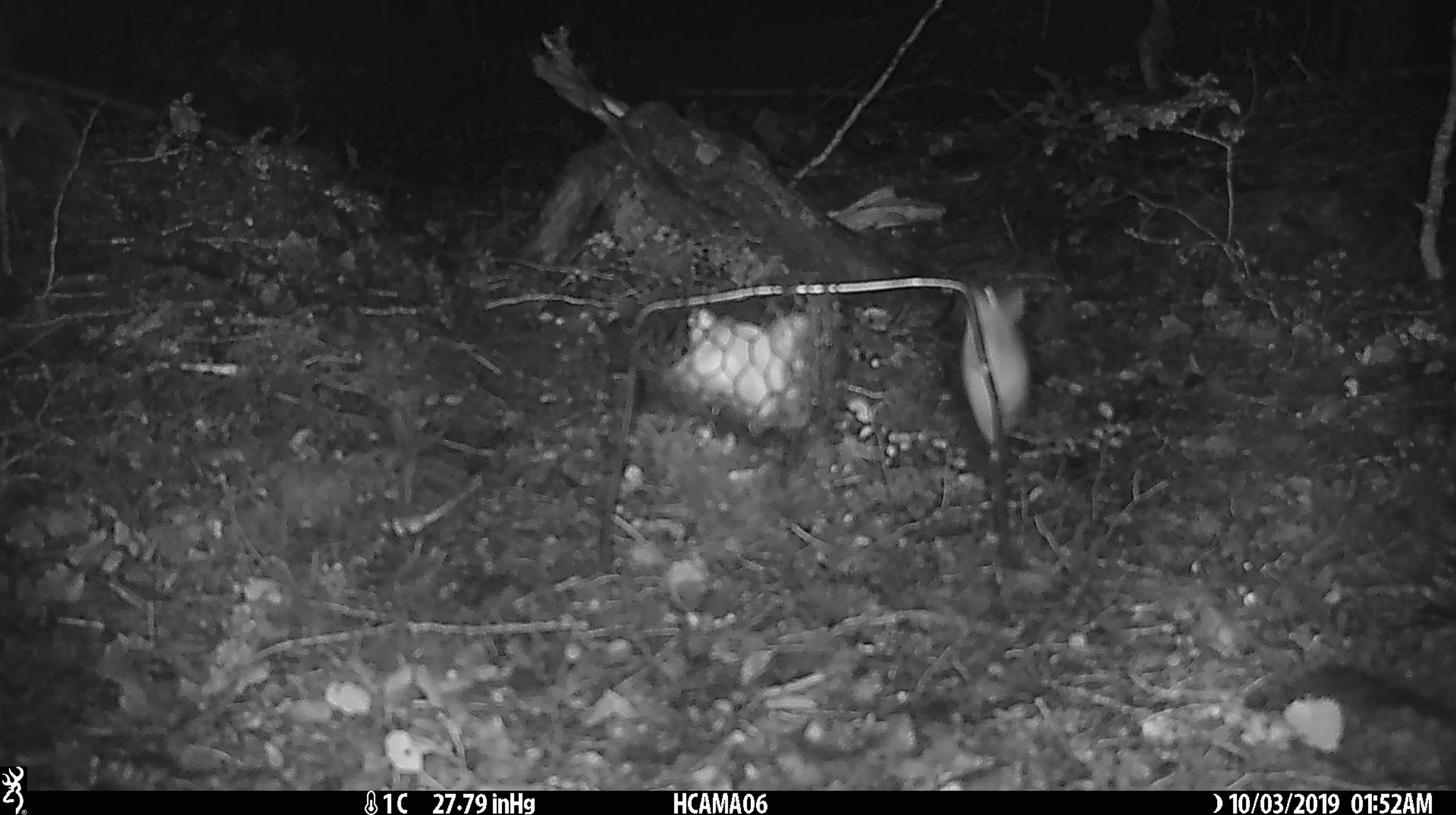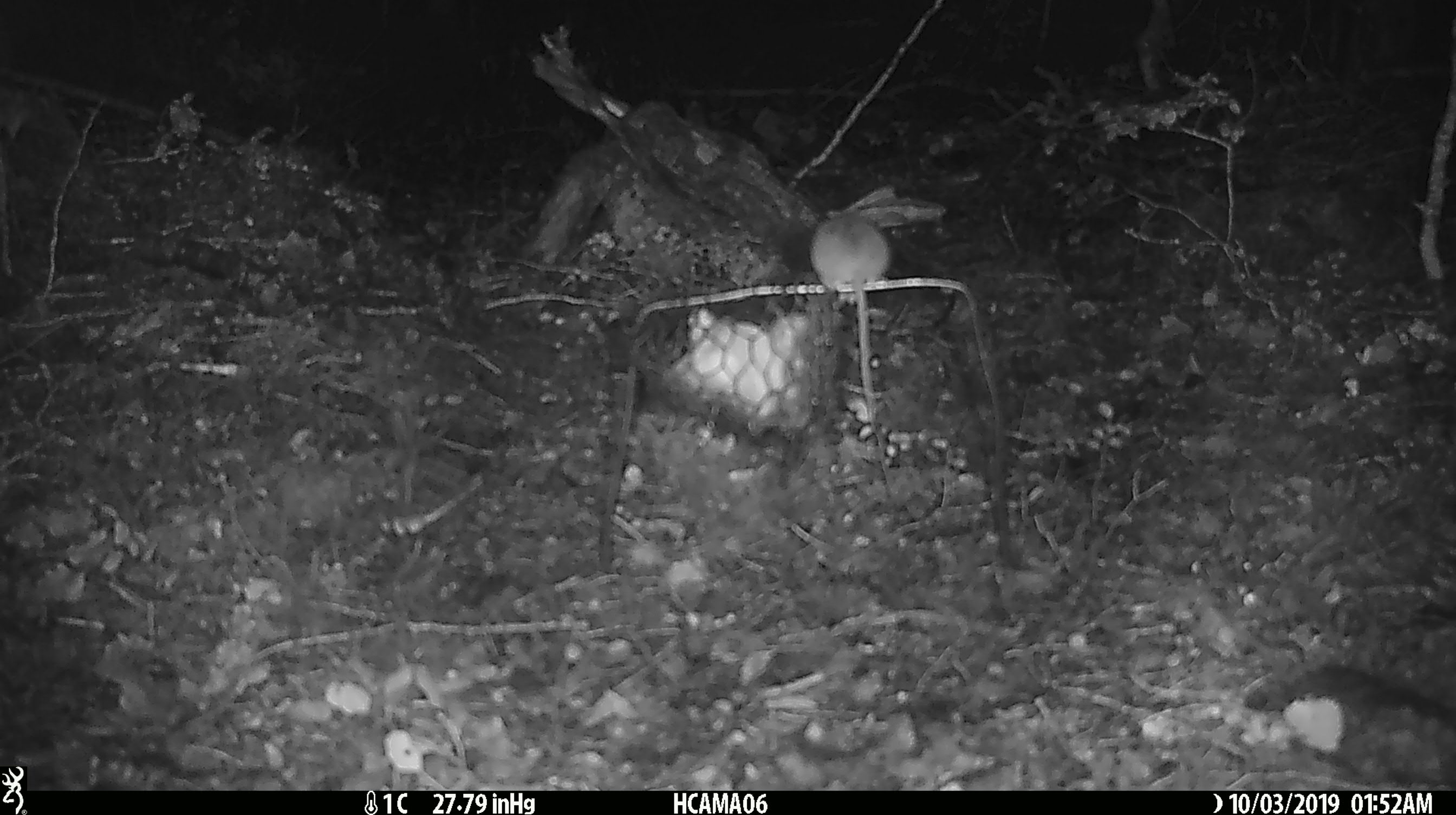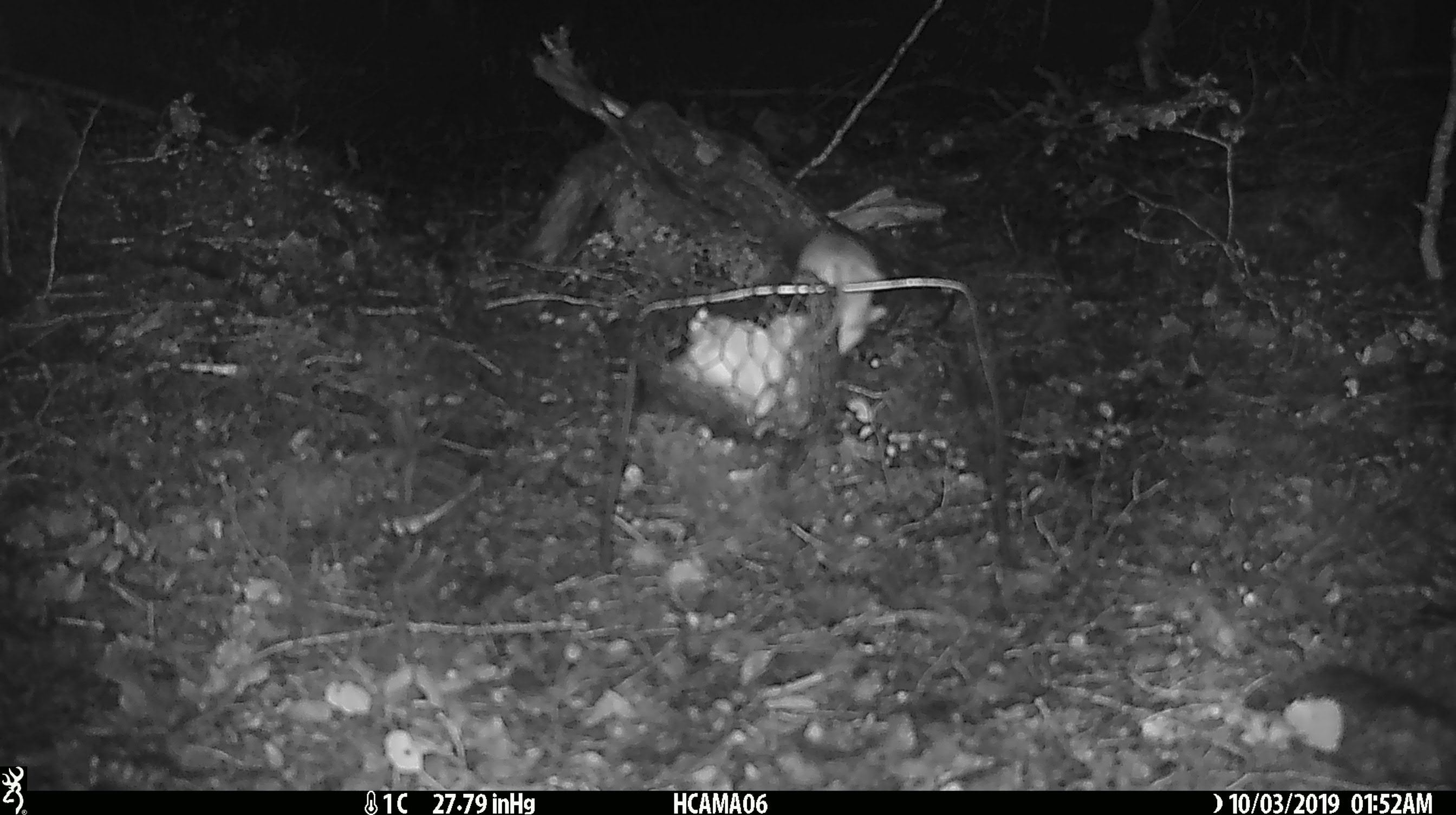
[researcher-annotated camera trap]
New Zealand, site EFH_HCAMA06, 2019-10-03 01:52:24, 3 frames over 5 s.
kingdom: Animalia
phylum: Chordata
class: Mammalia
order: Rodentia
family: Muridae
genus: Mus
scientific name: Mus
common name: mouse